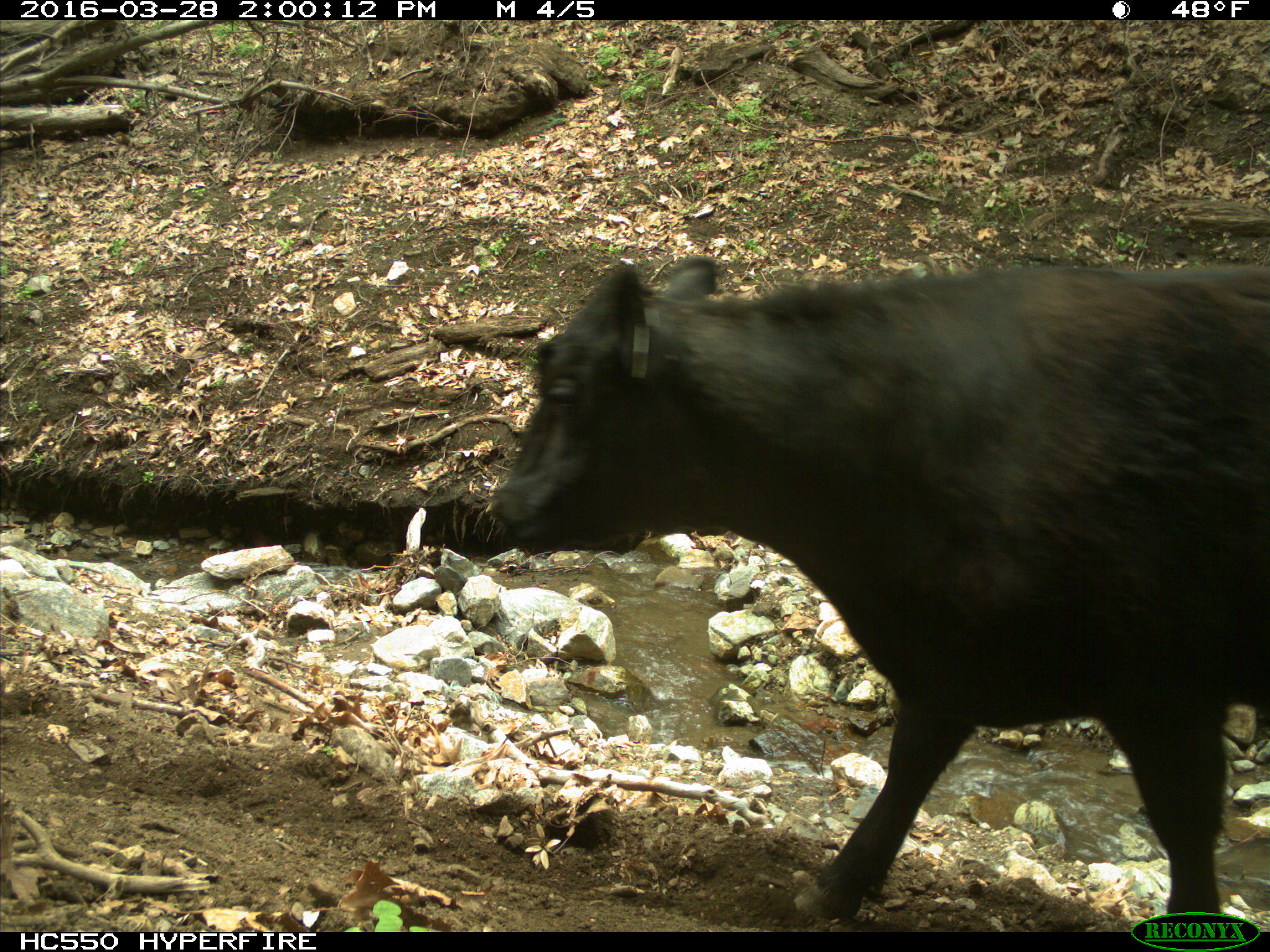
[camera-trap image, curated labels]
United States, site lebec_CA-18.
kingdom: Animalia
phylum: Chordata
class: Mammalia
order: Artiodactyla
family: Bovidae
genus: Bos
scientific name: Bos taurus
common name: domestic cow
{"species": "Bos taurus (domestic cow)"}